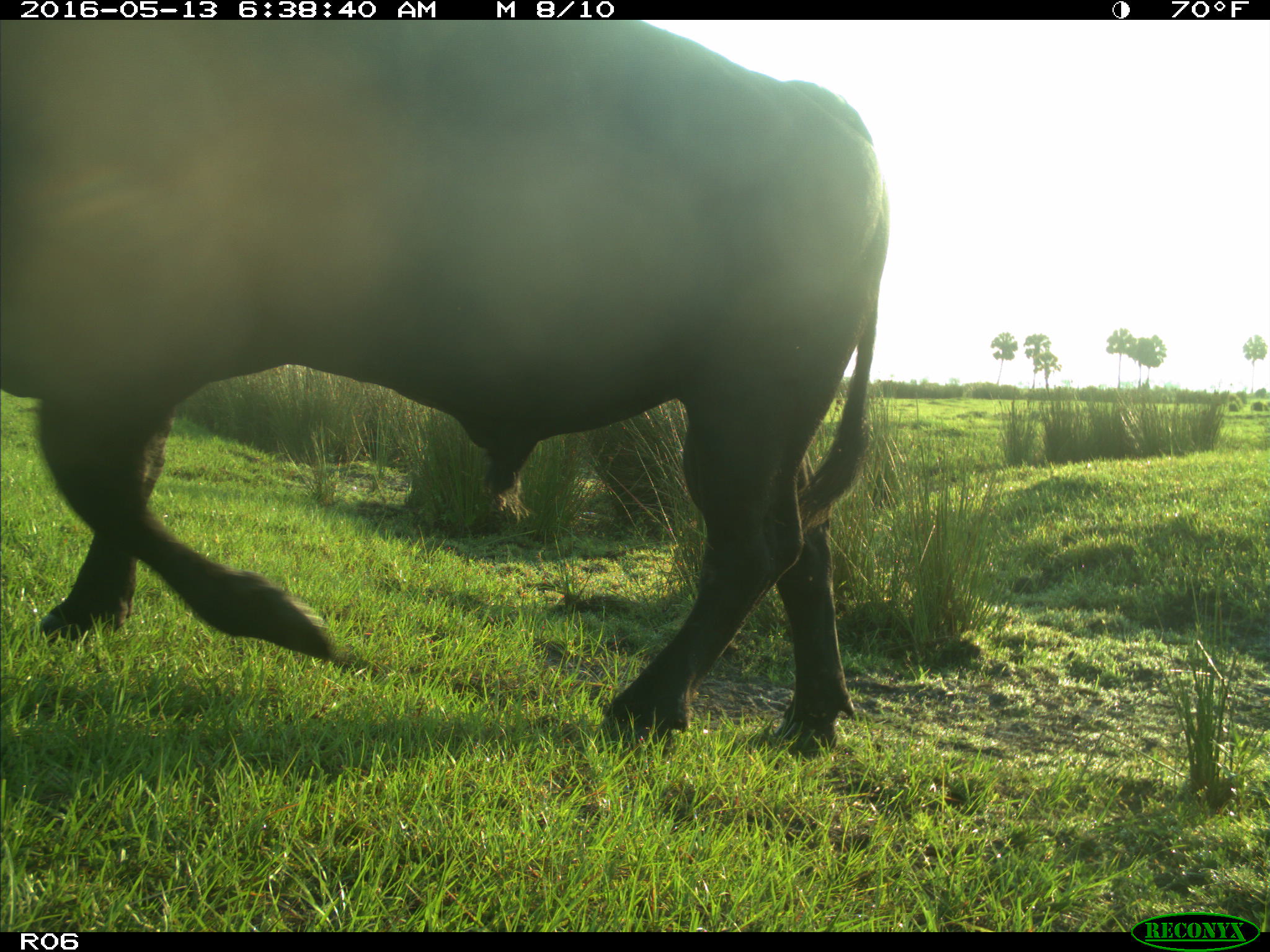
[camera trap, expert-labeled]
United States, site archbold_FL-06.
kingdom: Animalia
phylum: Chordata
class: Mammalia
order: Artiodactyla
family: Bovidae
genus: Bos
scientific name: Bos taurus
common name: domestic cow